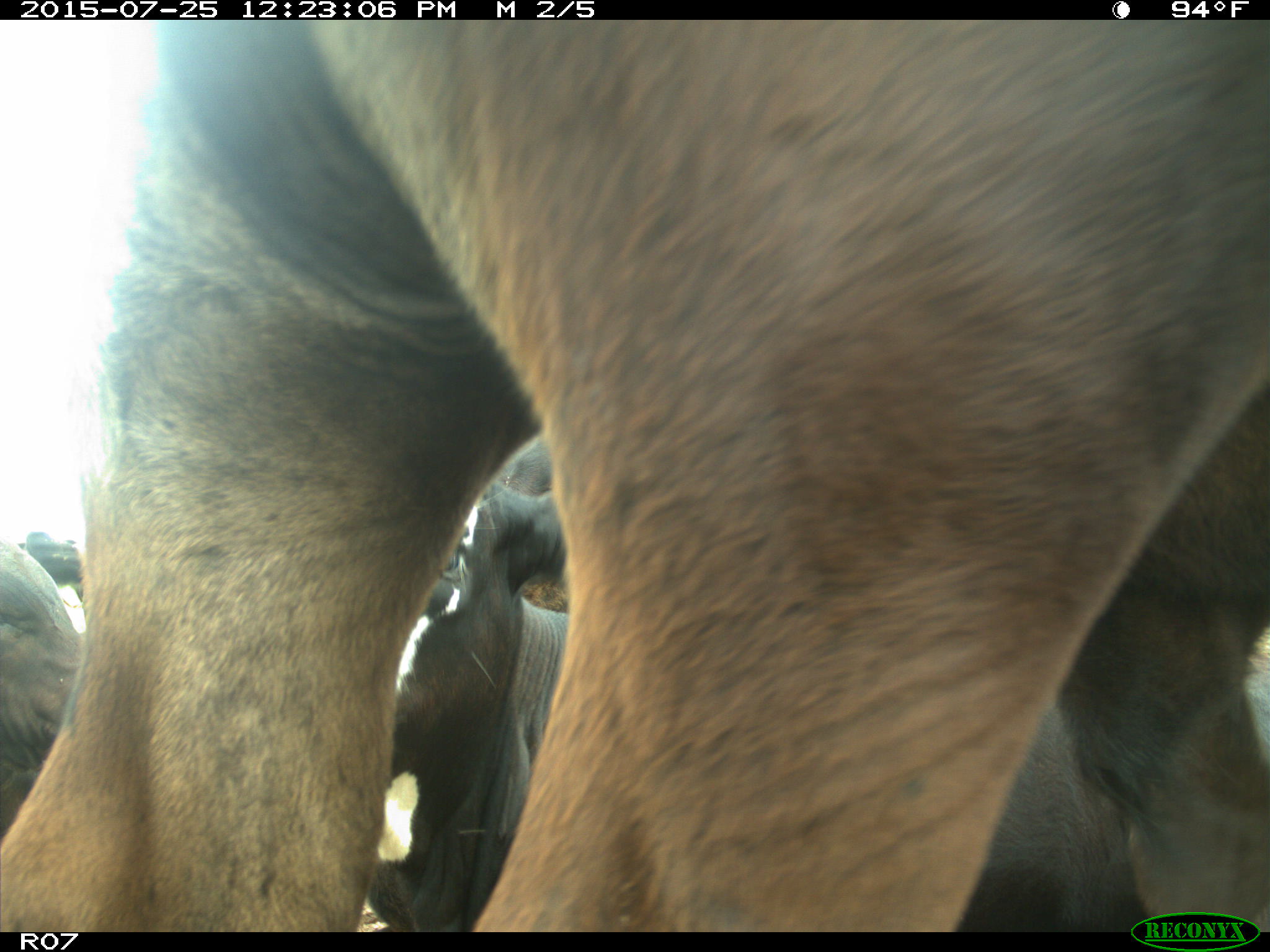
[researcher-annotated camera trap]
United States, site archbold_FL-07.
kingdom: Animalia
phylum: Chordata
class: Mammalia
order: Artiodactyla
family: Bovidae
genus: Bos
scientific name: Bos taurus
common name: domestic cow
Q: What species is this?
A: Bos taurus (domestic cow).